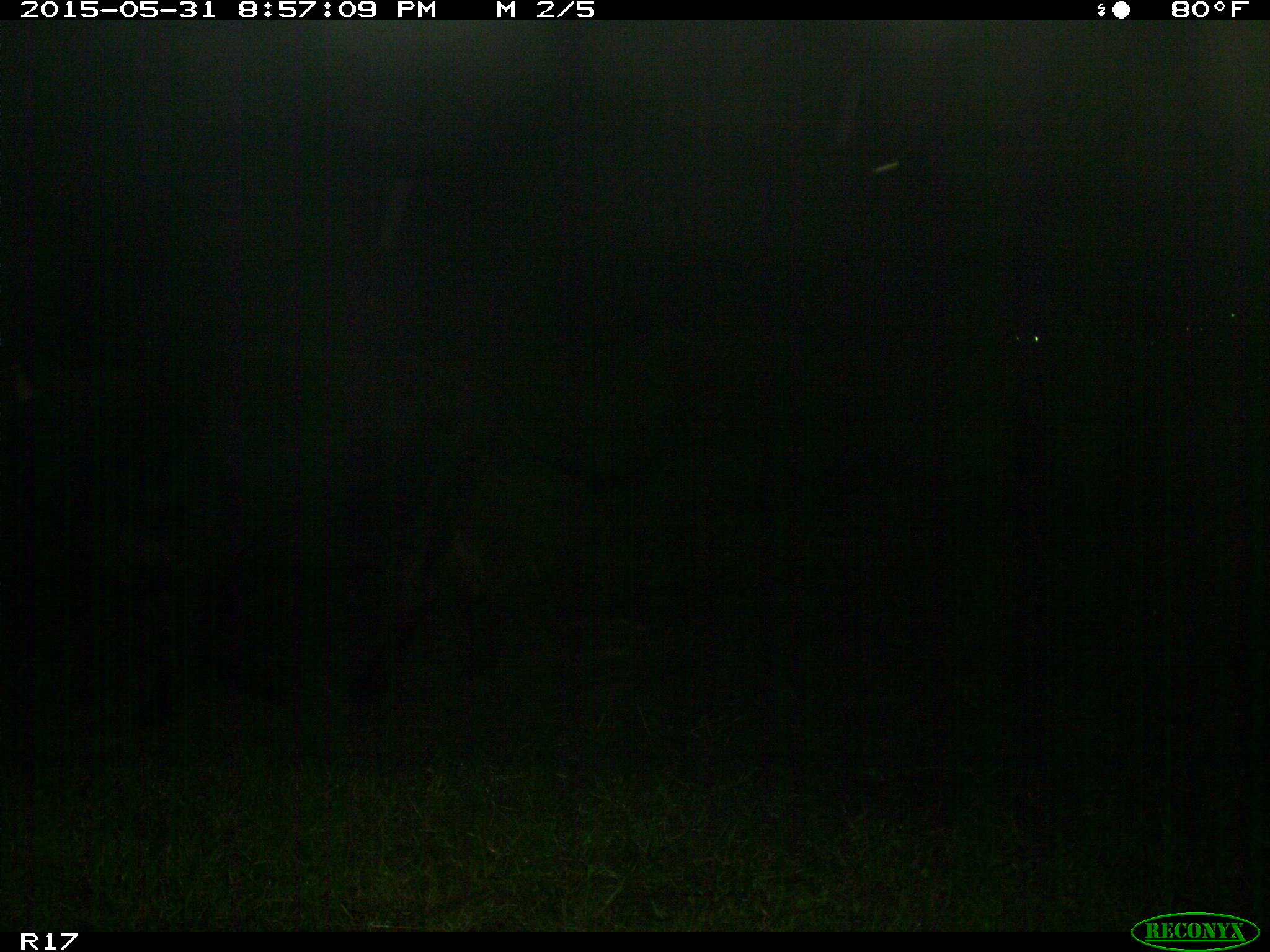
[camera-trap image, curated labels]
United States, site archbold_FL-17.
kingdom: Animalia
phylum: Chordata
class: Mammalia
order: Artiodactyla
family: Bovidae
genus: Bos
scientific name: Bos taurus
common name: domestic cow